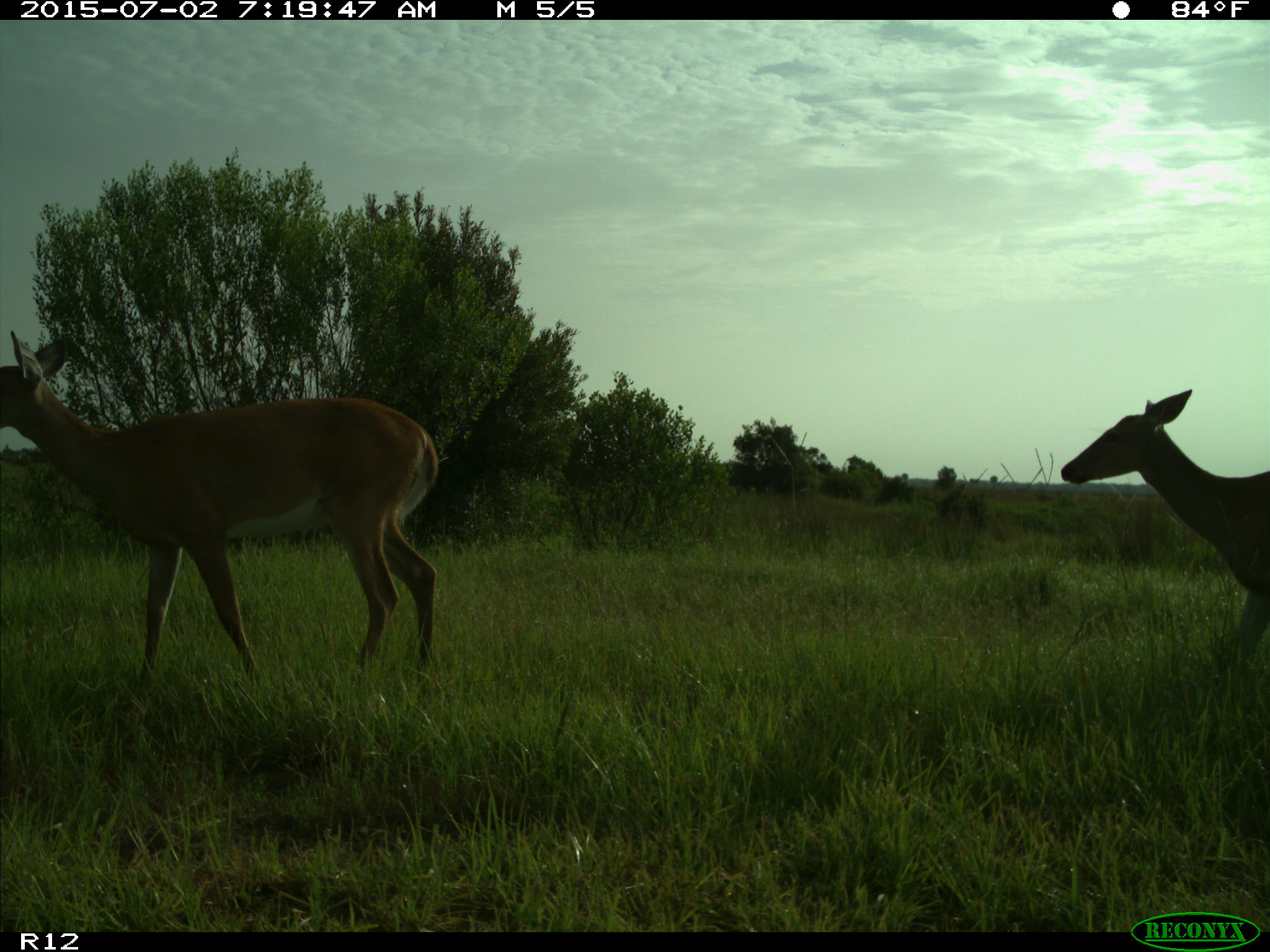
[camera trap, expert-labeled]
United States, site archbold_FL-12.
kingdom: Animalia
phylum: Chordata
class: Mammalia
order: Artiodactyla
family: Cervidae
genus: Odocoileus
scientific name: Odocoileus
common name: deer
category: unidentified deer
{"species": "unidentified deer (deer) (Odocoileus)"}